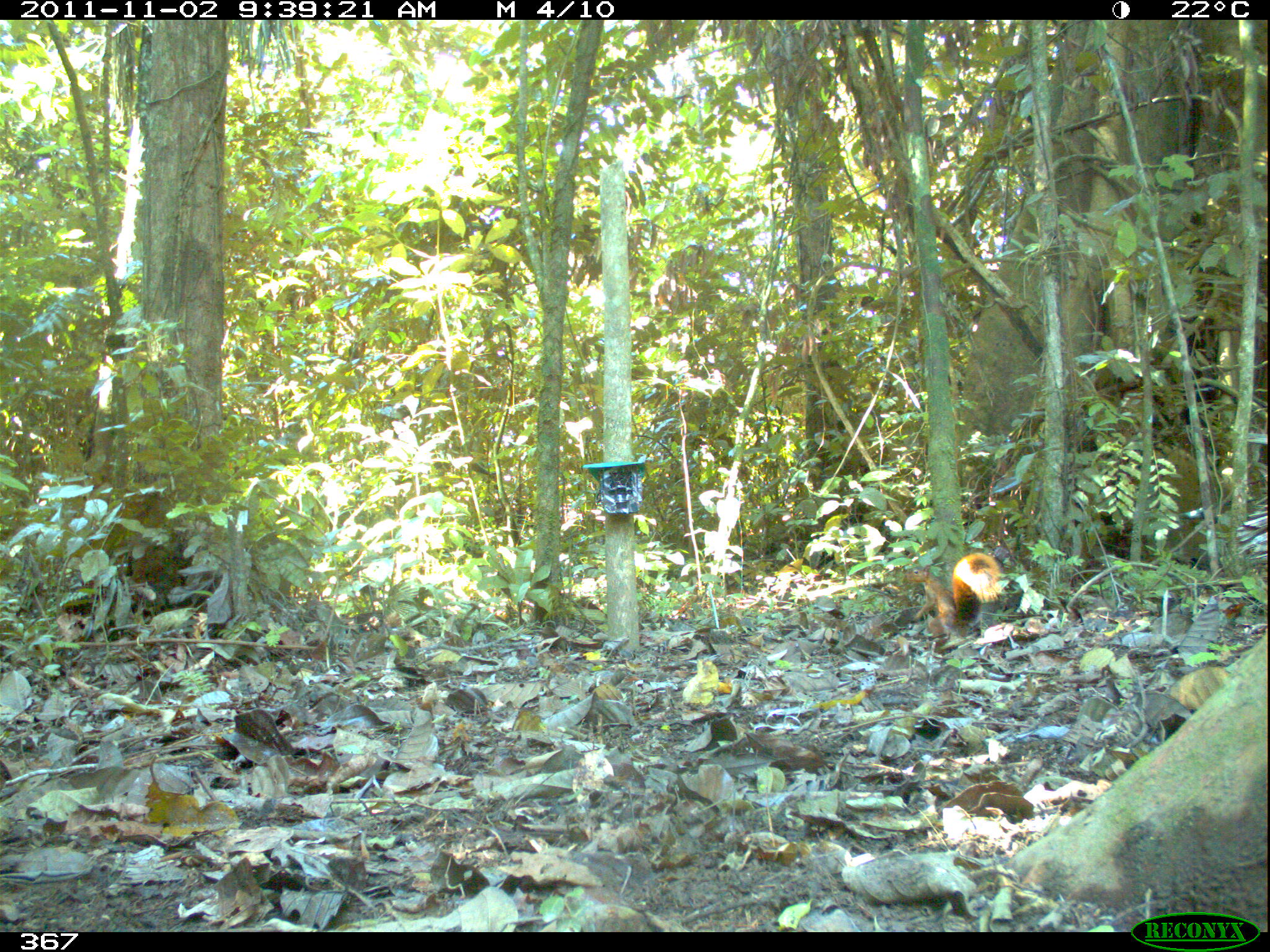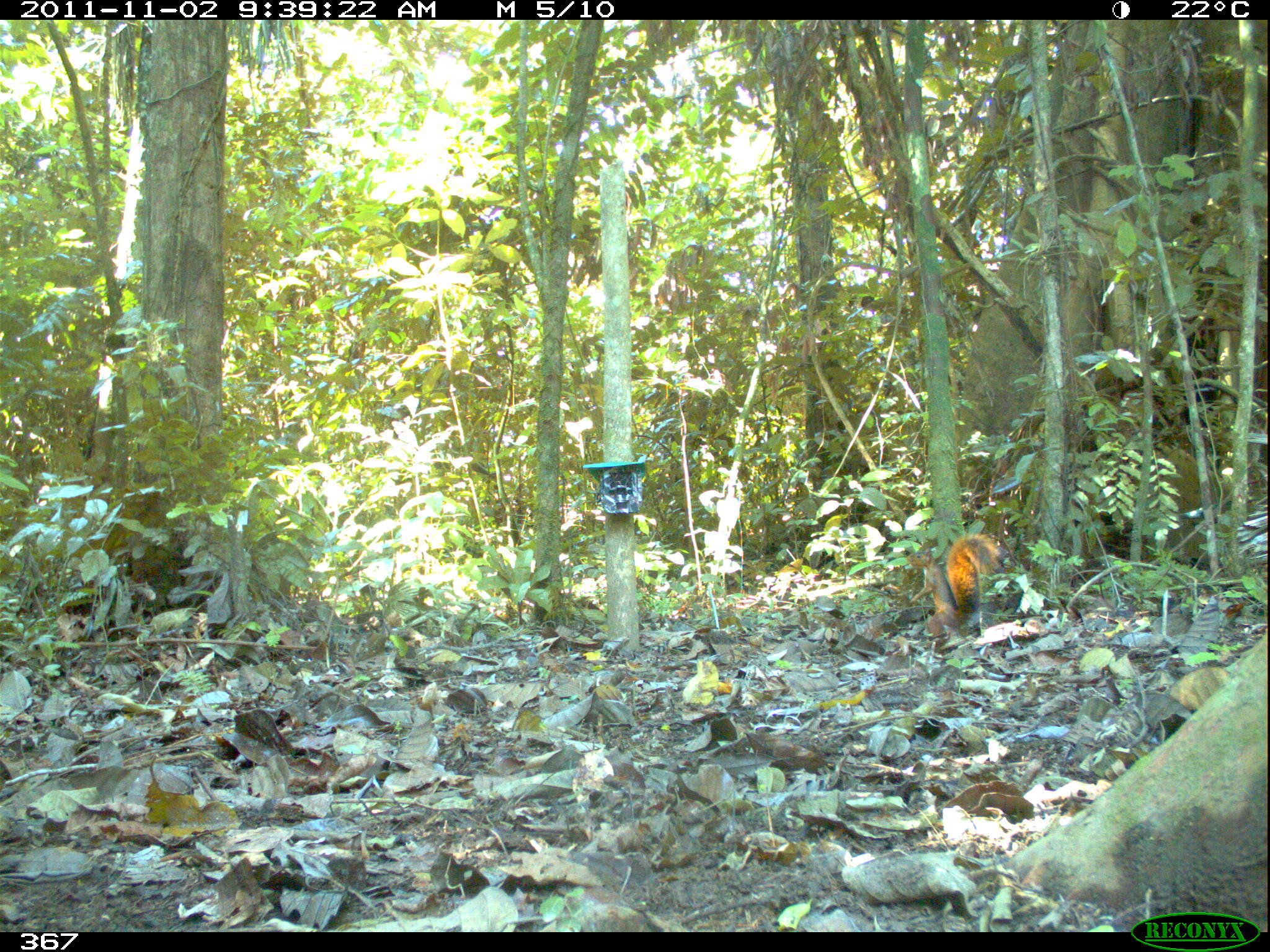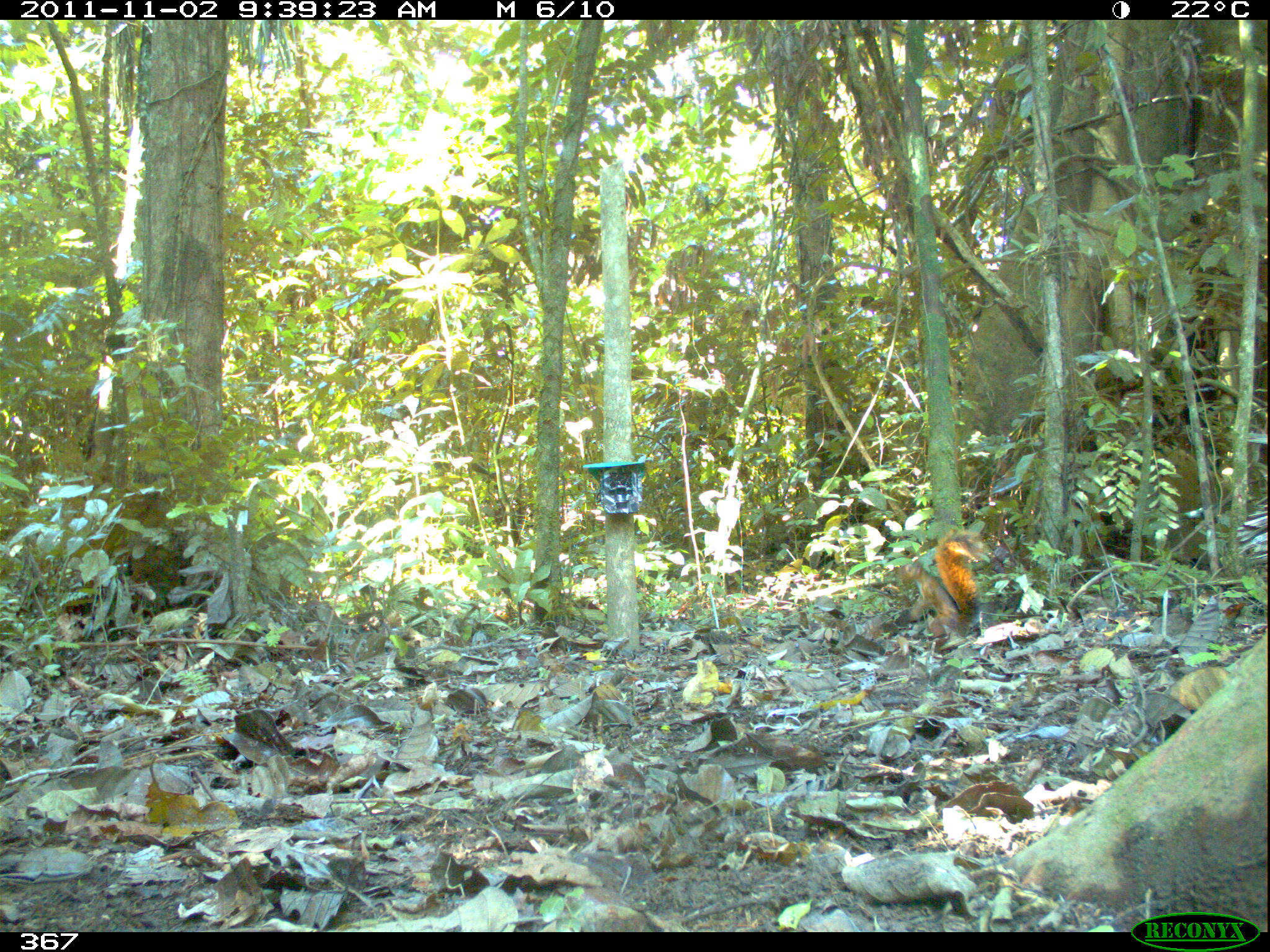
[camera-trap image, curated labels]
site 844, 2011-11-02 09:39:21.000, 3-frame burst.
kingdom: Animalia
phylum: Chordata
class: Mammalia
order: Rodentia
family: Sciuridae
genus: Sciurus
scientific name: Sciurus spadiceus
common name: southern amazon red squirrel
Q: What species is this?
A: Sciurus spadiceus (southern amazon red squirrel).